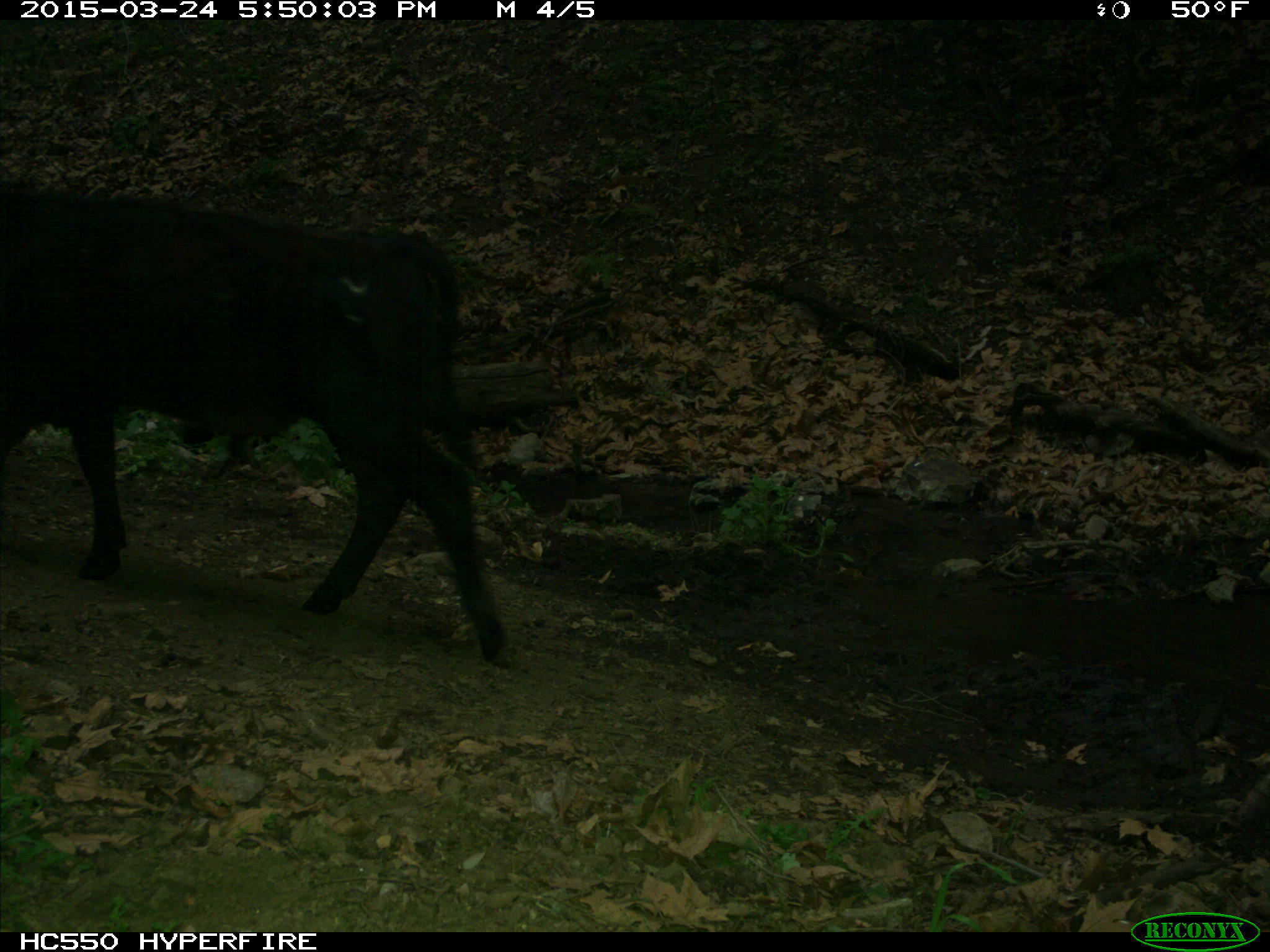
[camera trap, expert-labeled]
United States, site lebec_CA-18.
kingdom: Animalia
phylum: Chordata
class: Mammalia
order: Artiodactyla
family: Bovidae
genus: Bos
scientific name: Bos taurus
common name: domestic cow